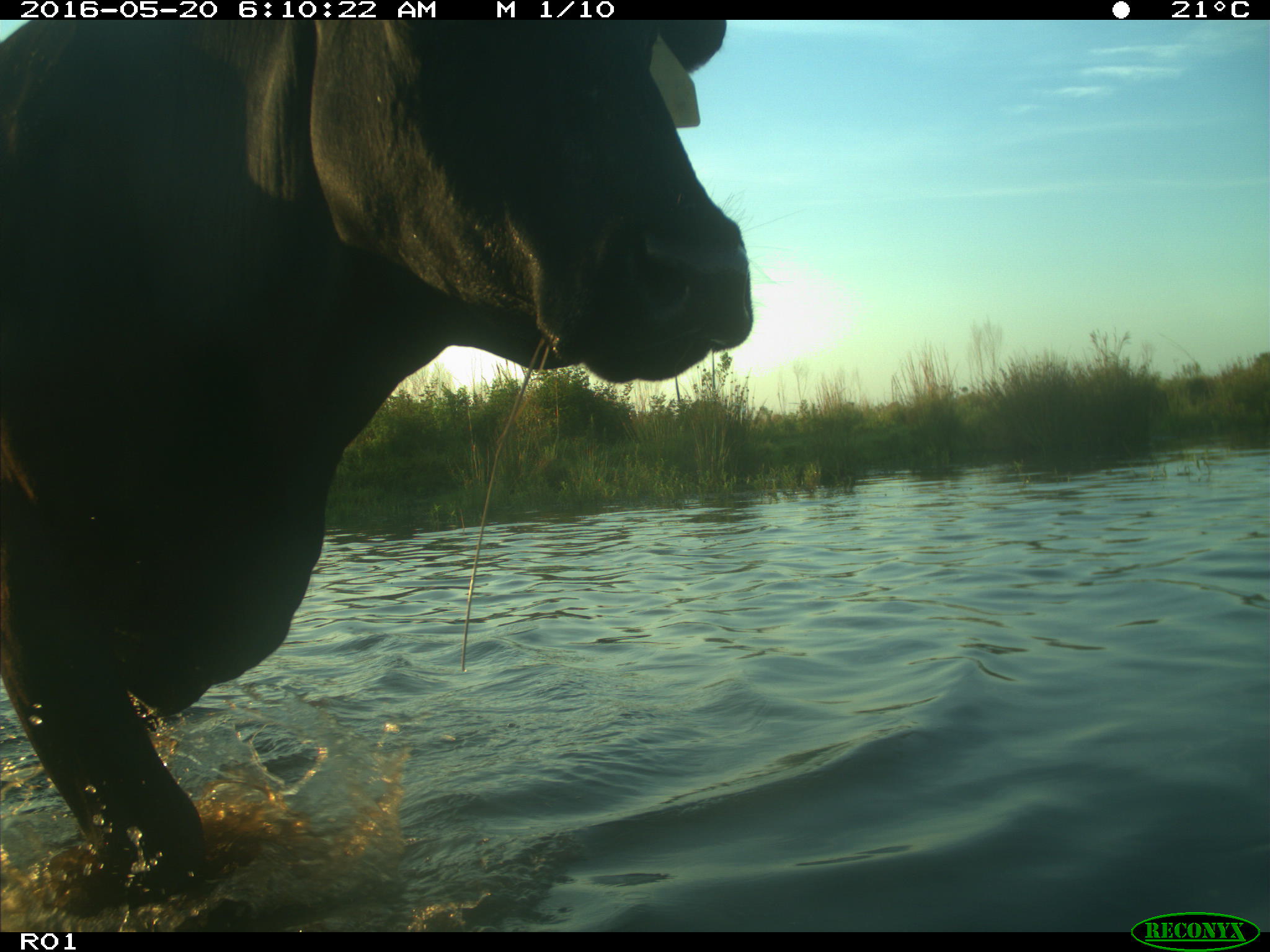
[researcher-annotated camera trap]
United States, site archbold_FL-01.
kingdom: Animalia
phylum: Chordata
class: Mammalia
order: Artiodactyla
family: Bovidae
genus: Bos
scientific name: Bos taurus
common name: domestic cow